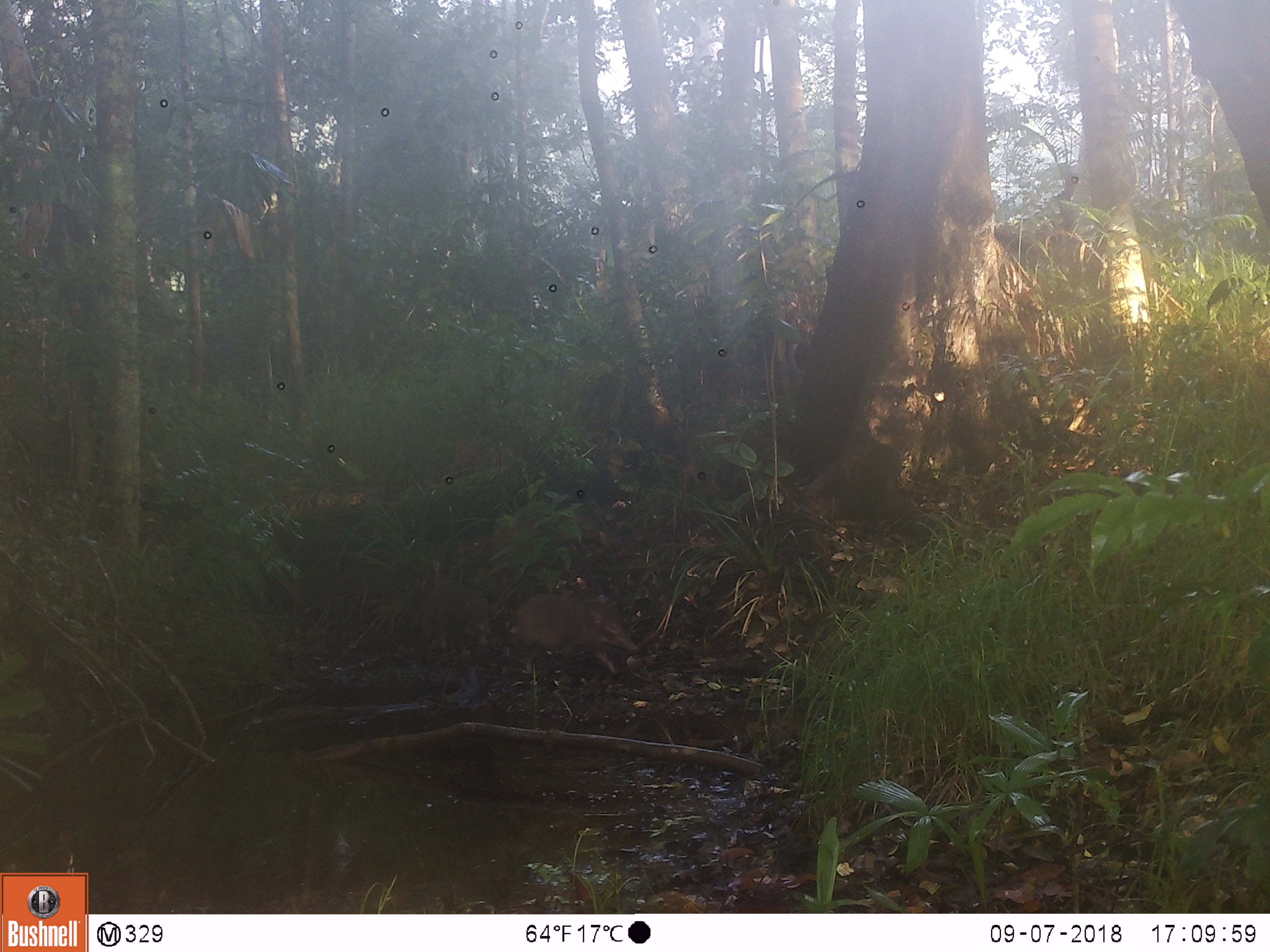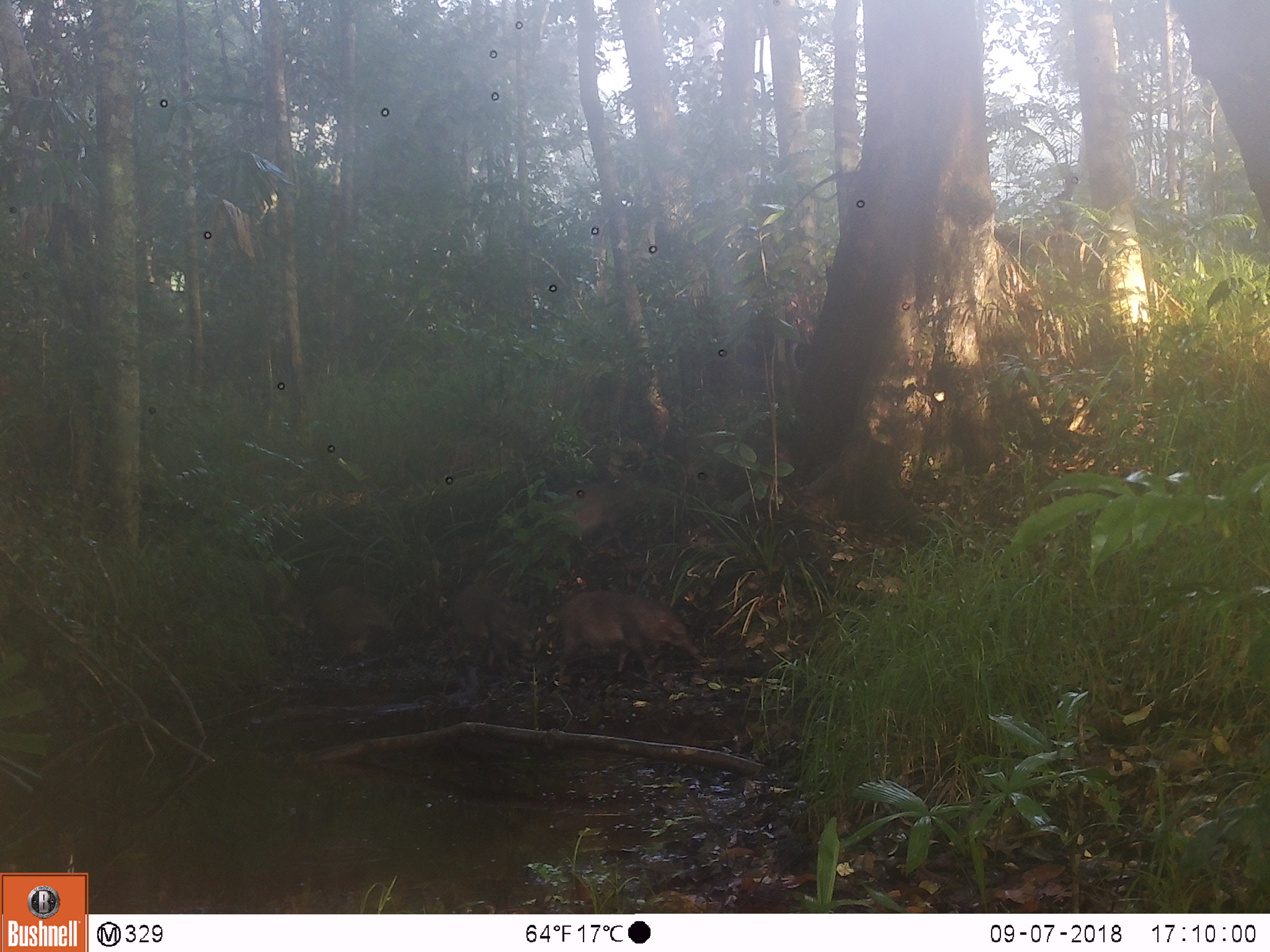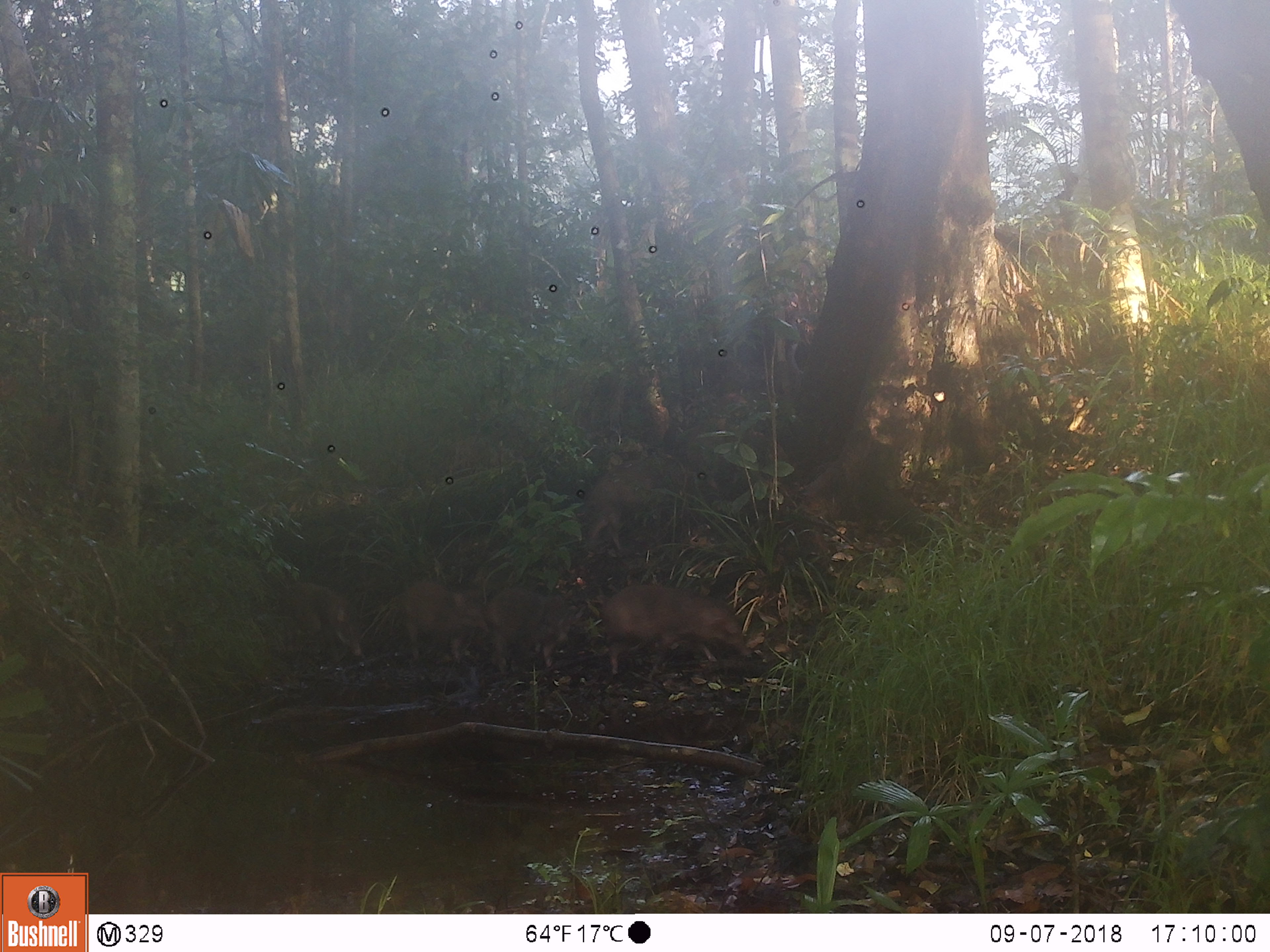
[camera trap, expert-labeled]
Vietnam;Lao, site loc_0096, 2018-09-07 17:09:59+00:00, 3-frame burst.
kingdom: Animalia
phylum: Chordata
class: Mammalia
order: Artiodactyla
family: Suidae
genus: Sus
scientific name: Sus scrofa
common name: eurasian wild pig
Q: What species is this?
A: Eurasian wild pig (Sus scrofa).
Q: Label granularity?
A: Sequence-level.